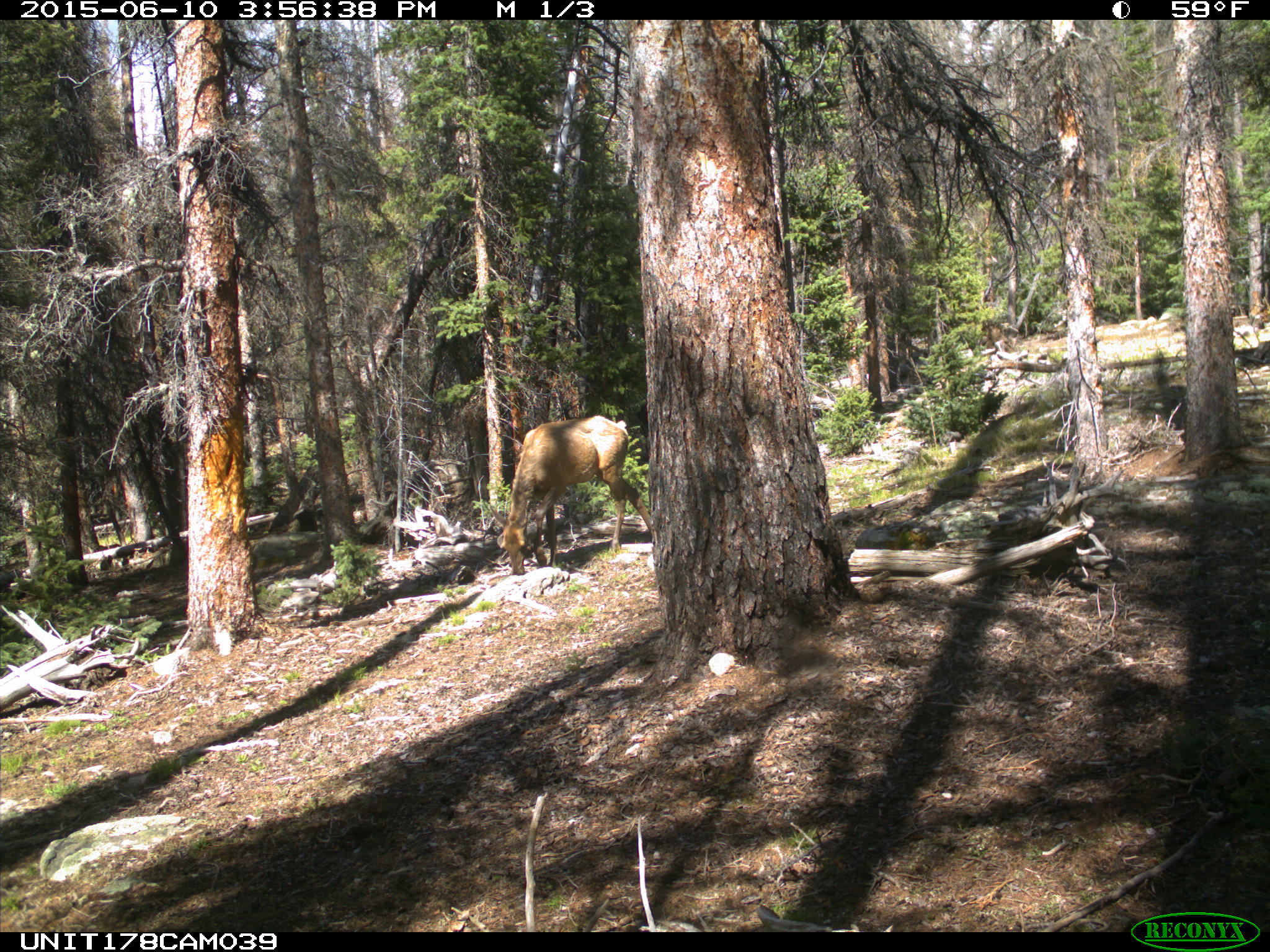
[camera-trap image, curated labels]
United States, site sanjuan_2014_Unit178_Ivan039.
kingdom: Animalia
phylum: Chordata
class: Mammalia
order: Artiodactyla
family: Cervidae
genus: Cervus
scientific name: Cervus elaphus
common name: red deer